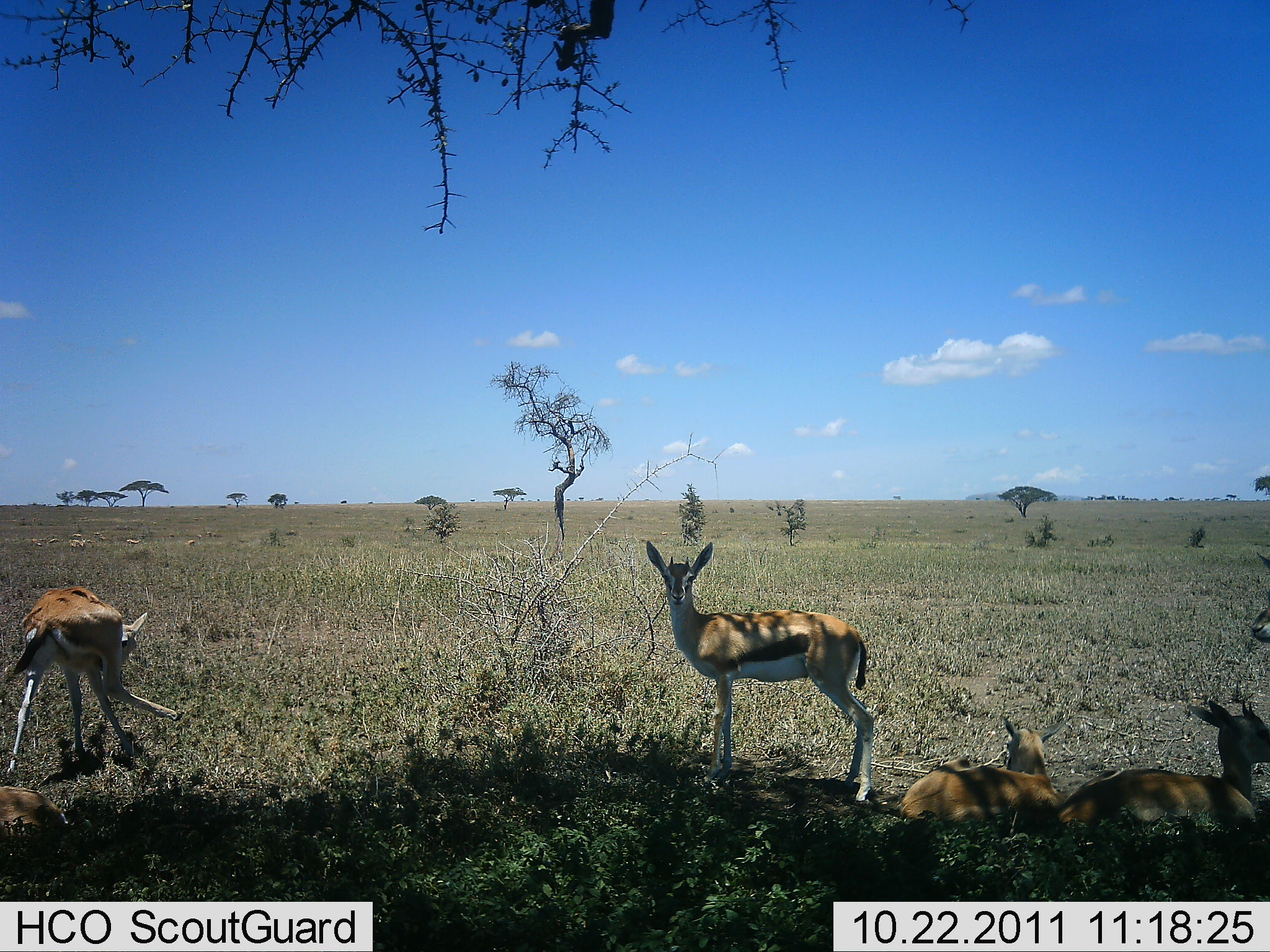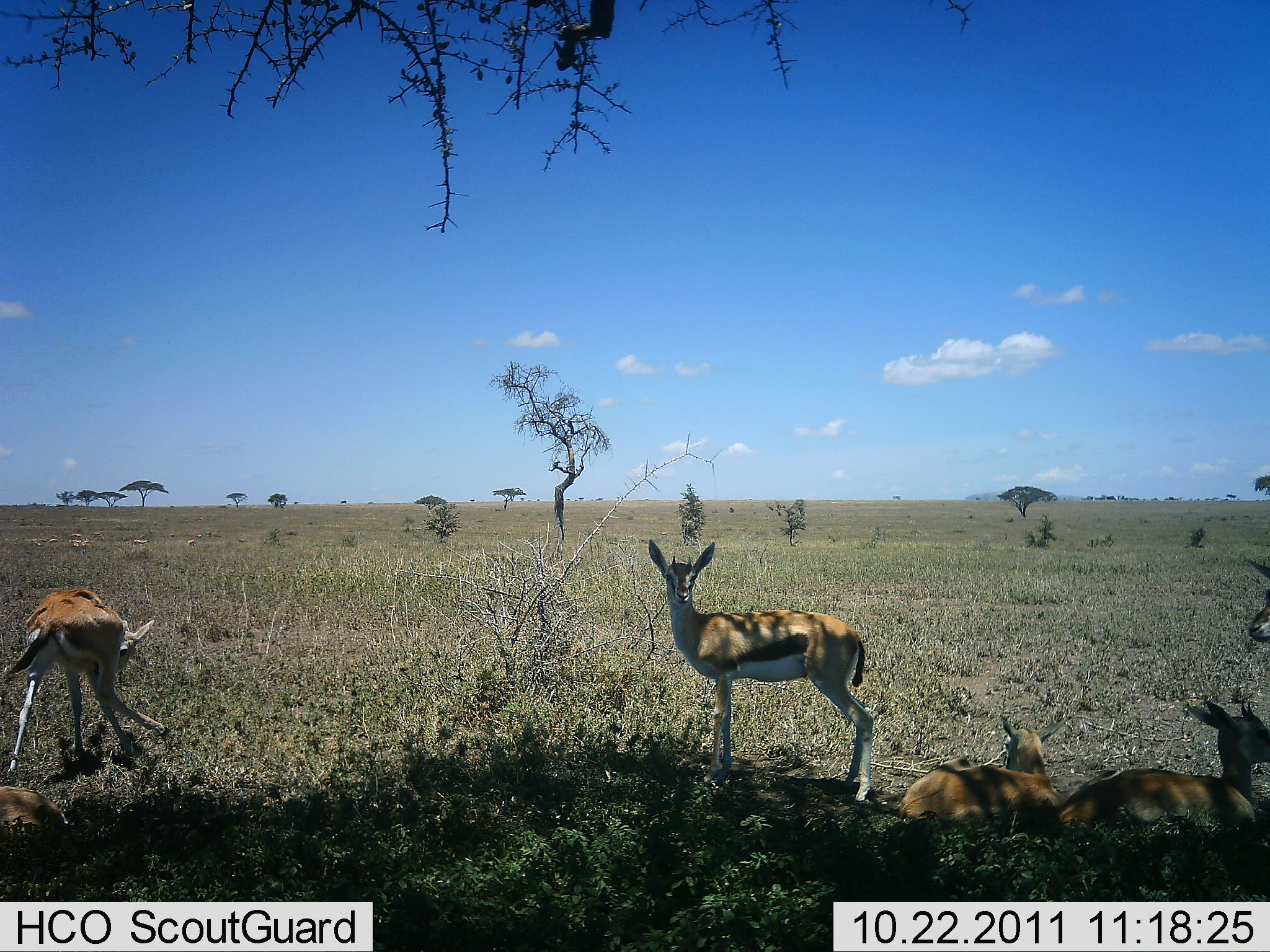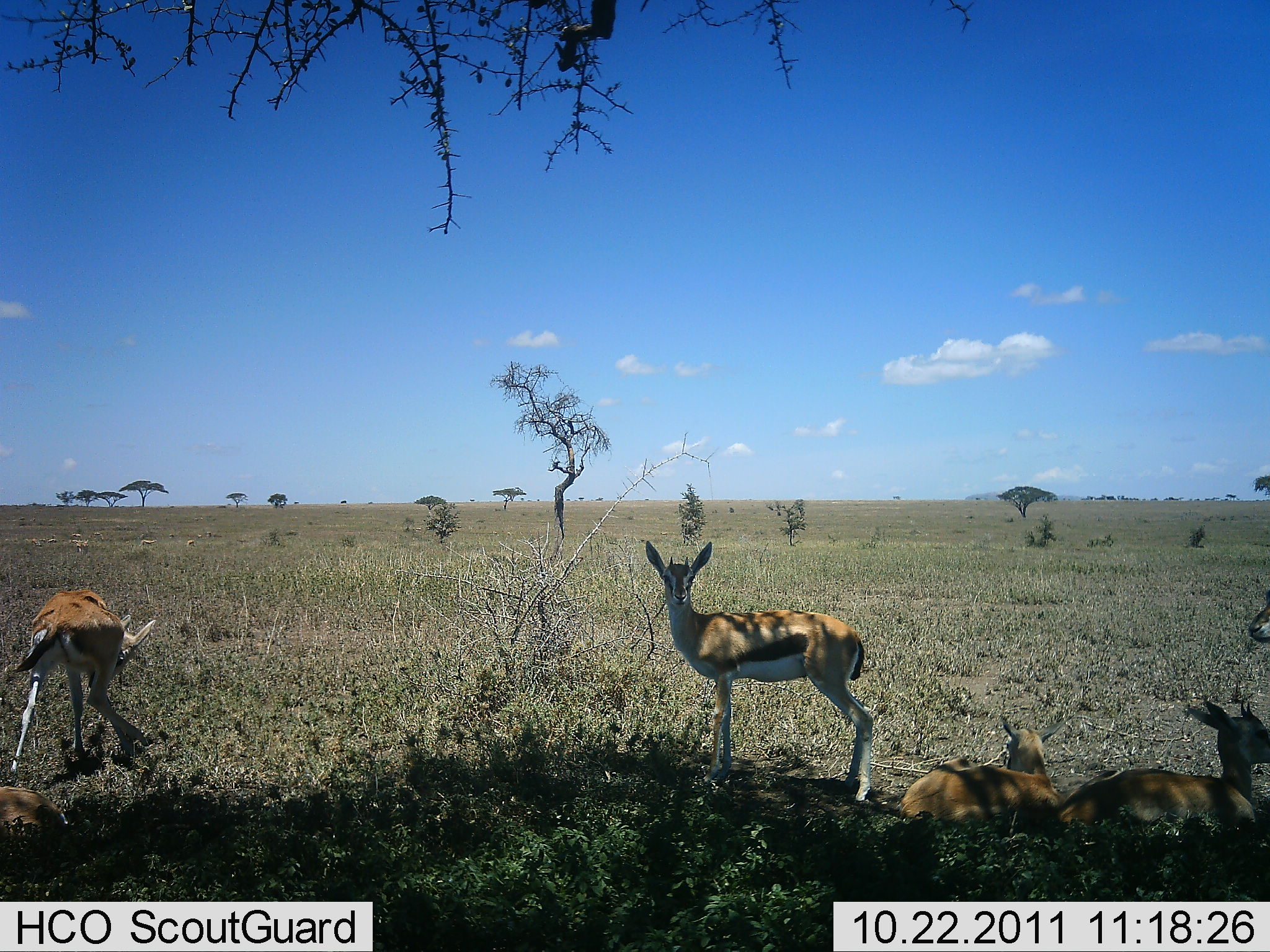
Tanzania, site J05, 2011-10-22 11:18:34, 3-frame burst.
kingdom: Animalia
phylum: Chordata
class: Mammalia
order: Artiodactyla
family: Bovidae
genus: Eudorcas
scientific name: Eudorcas thomsonii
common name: thomson's gazelle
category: gazellethomsons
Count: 4.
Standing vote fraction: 73%.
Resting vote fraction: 100%.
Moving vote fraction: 0%.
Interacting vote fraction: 0%.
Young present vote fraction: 0%.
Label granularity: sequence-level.